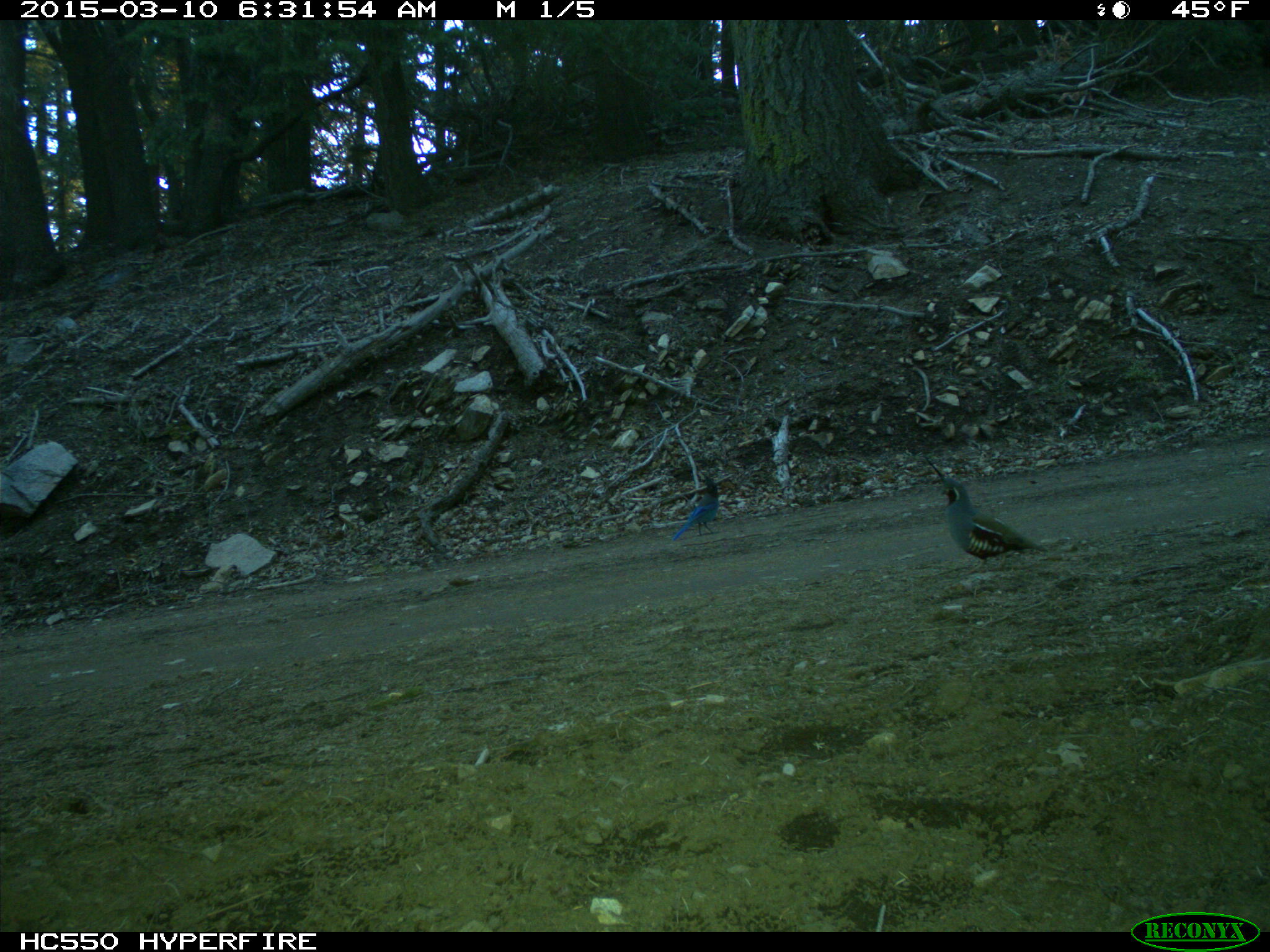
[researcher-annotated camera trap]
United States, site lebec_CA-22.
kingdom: Animalia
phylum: Chordata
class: Aves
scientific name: Aves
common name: birds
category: unidentified bird